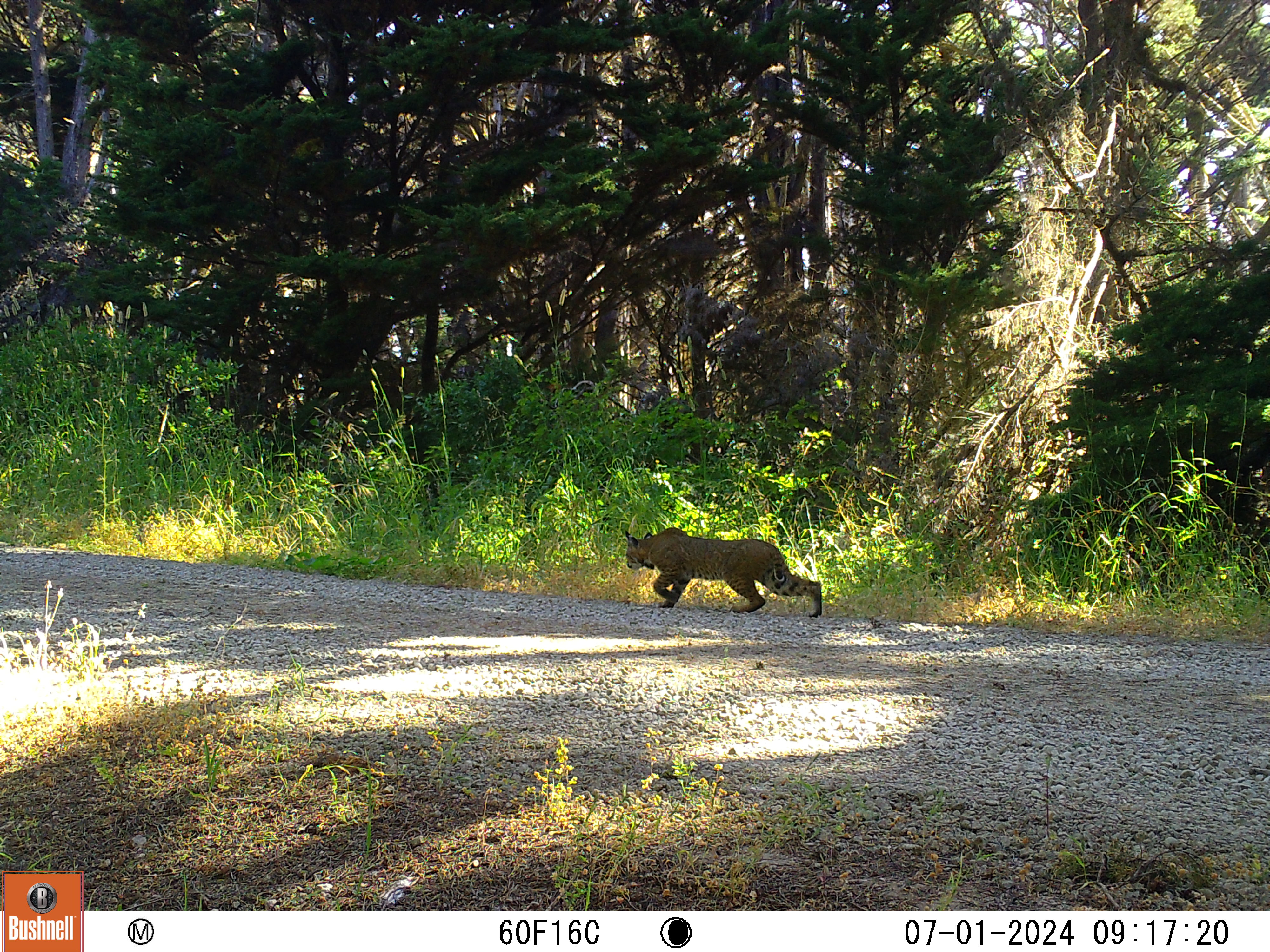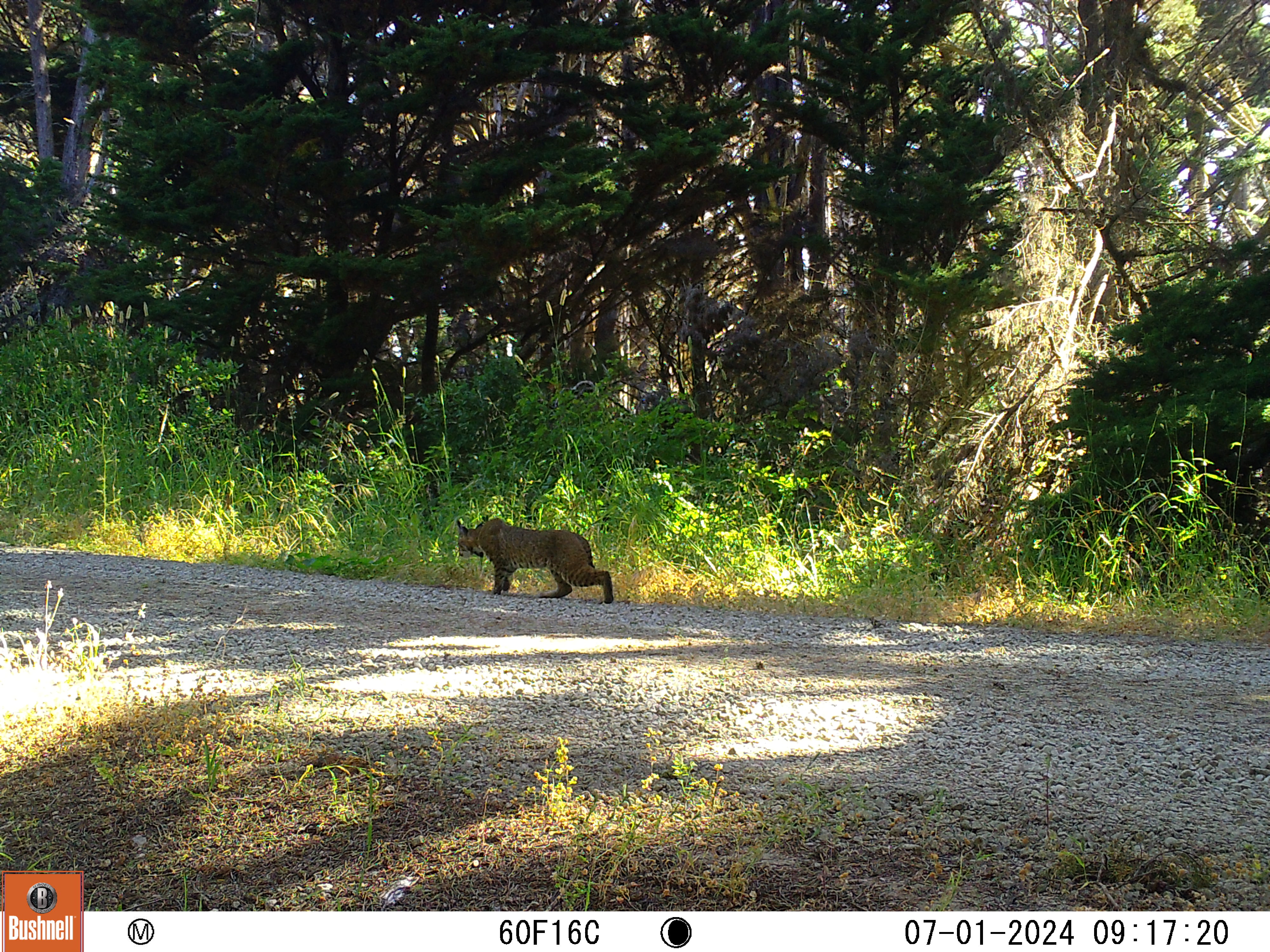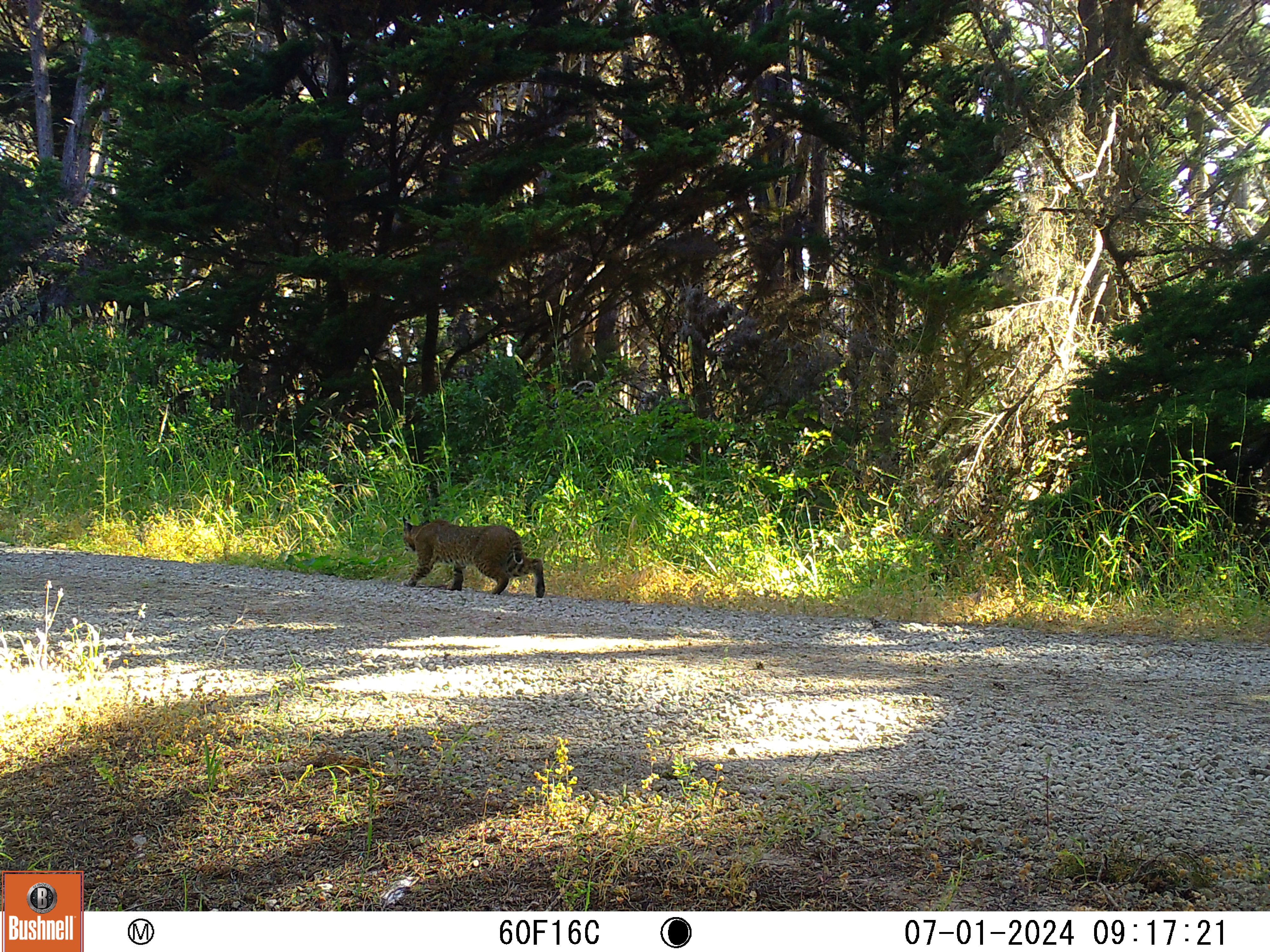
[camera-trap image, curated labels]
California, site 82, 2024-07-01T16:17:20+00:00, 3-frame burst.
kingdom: Animalia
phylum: Chordata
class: Mammalia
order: Carnivora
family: Felidae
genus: Lynx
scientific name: Lynx rufus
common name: bobcat